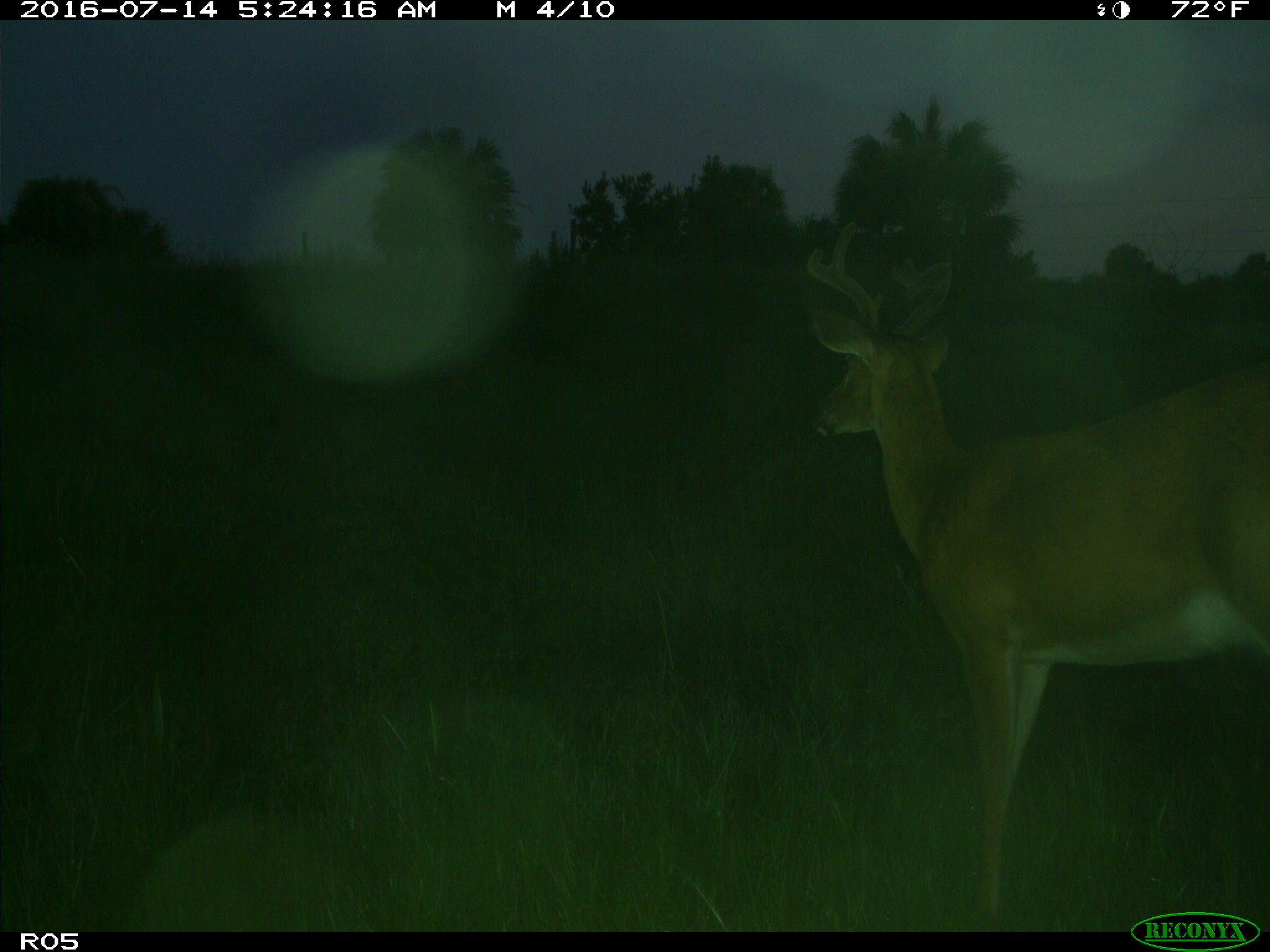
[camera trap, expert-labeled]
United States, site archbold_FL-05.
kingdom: Animalia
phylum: Chordata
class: Mammalia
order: Artiodactyla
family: Cervidae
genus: Odocoileus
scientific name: Odocoileus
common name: deer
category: unidentified deer